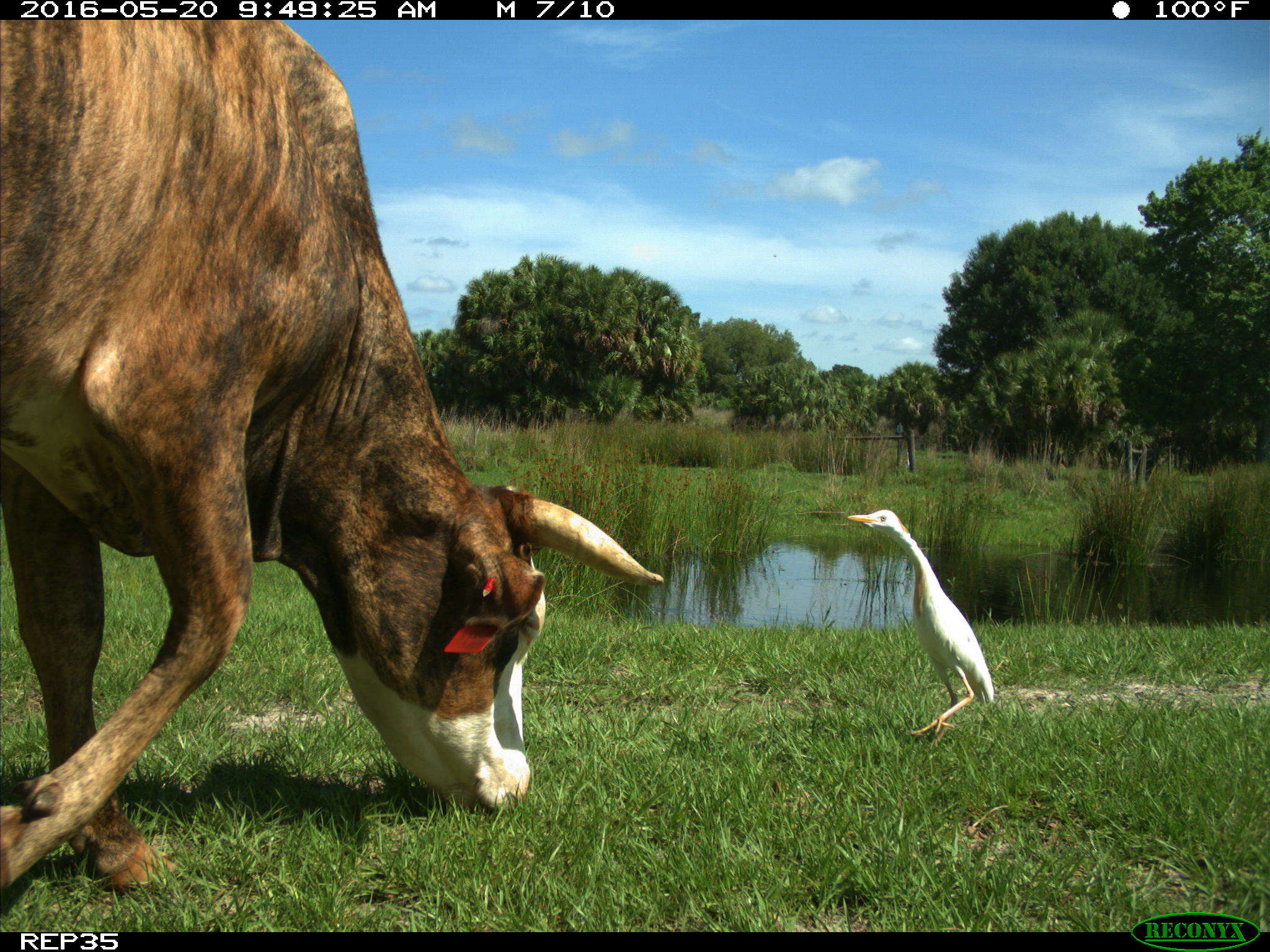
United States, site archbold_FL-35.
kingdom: Animalia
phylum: Chordata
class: Mammalia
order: Artiodactyla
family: Bovidae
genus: Bos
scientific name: Bos taurus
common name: domestic cow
Bos taurus (domestic cow).